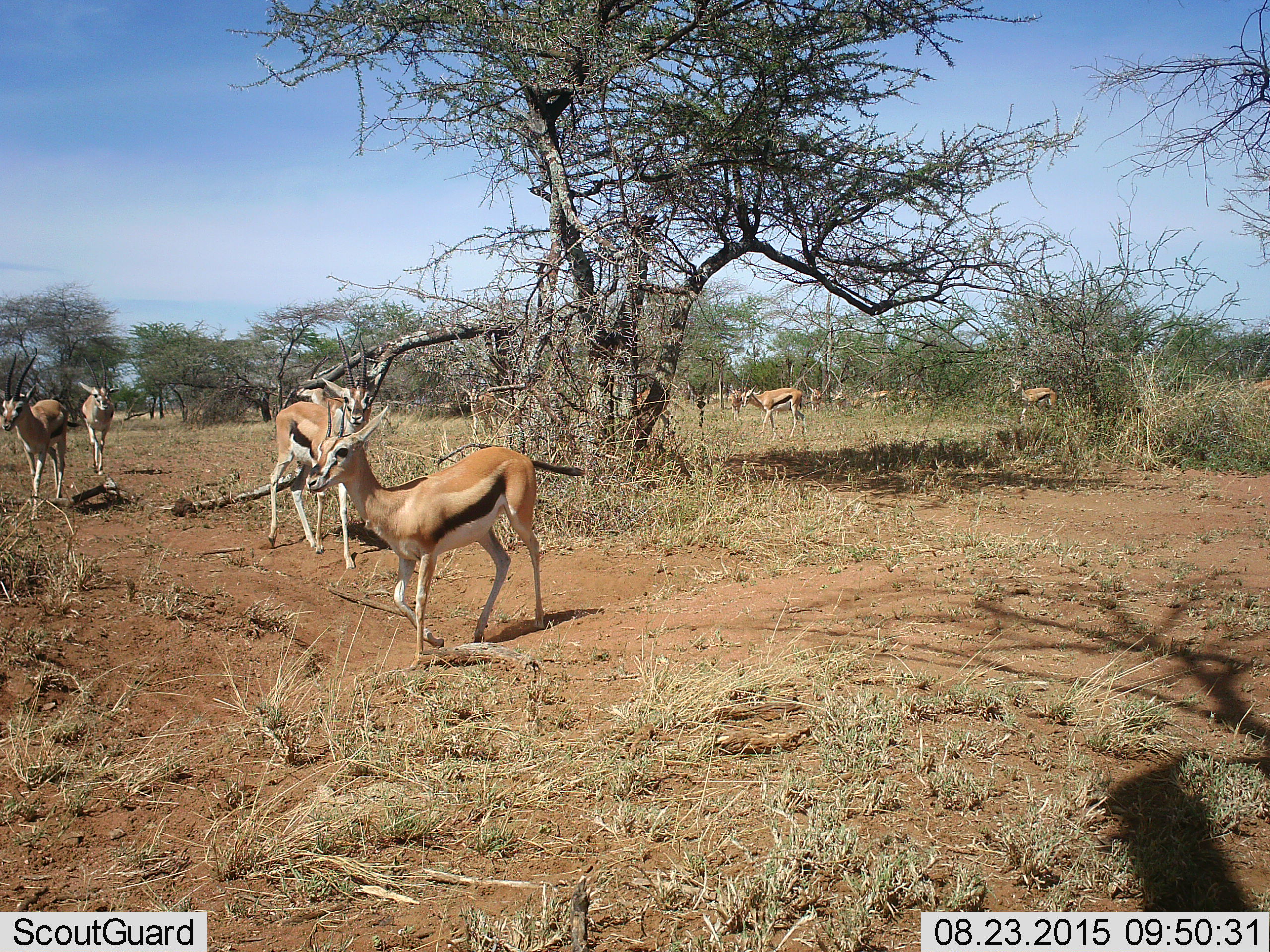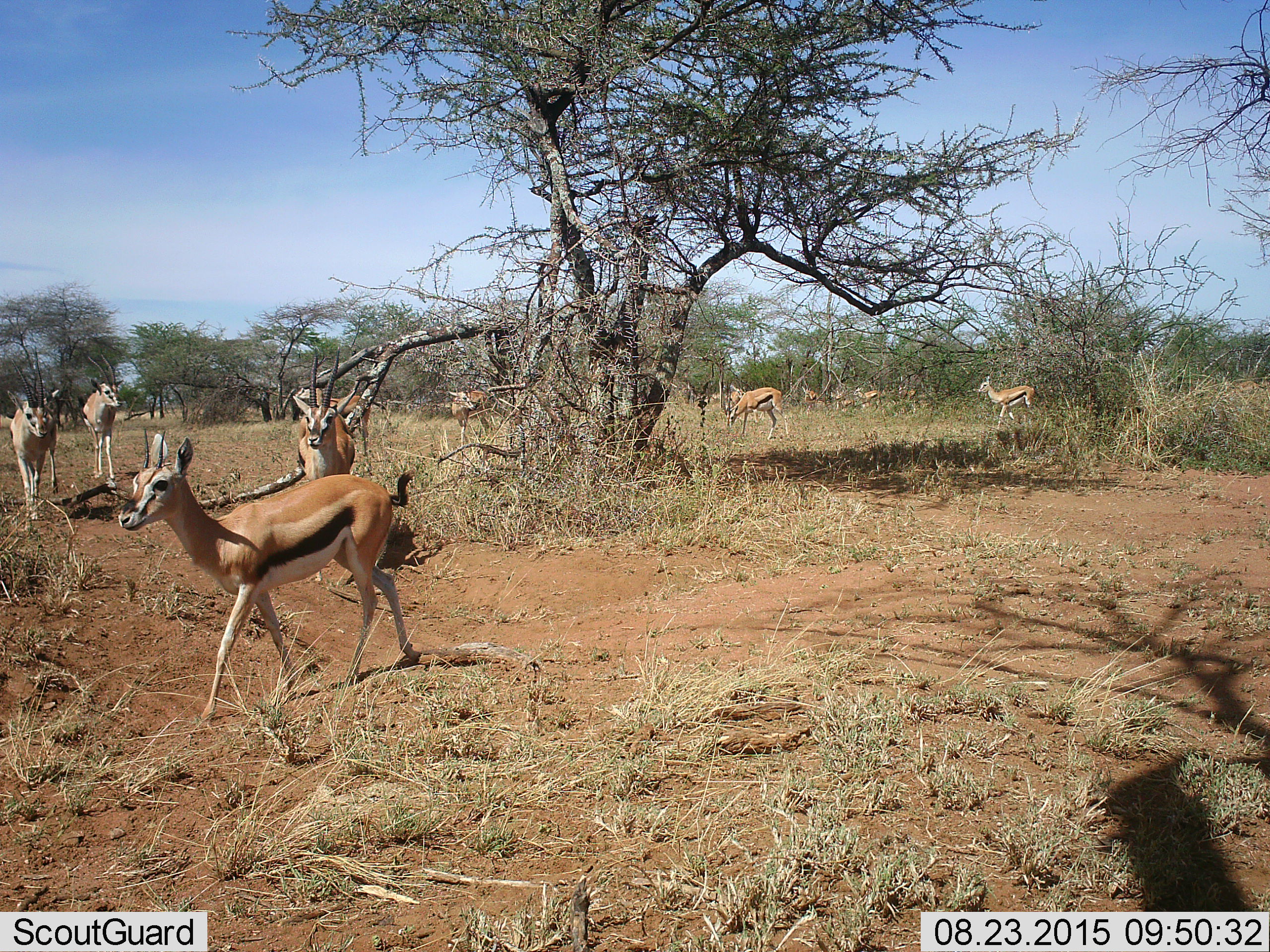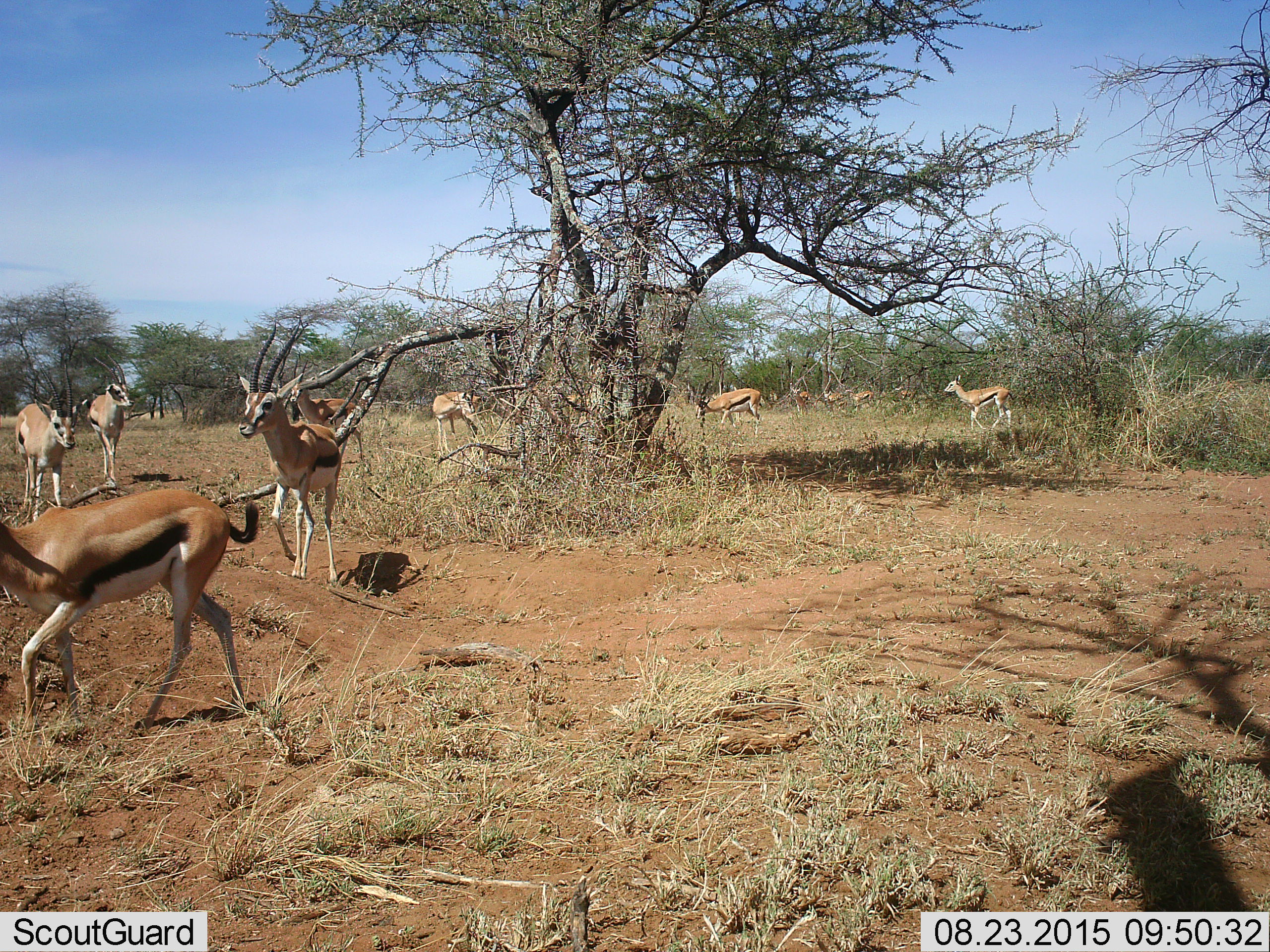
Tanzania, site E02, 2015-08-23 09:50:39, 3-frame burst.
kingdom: Animalia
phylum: Chordata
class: Mammalia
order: Artiodactyla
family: Bovidae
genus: Eudorcas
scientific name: Eudorcas thomsonii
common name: thomson's gazelle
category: gazellethomsons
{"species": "gazellethomsons (thomson's gazelle) (Eudorcas thomsonii)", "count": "11-50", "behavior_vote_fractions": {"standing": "37%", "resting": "0%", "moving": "95%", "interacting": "0%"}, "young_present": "16%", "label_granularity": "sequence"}